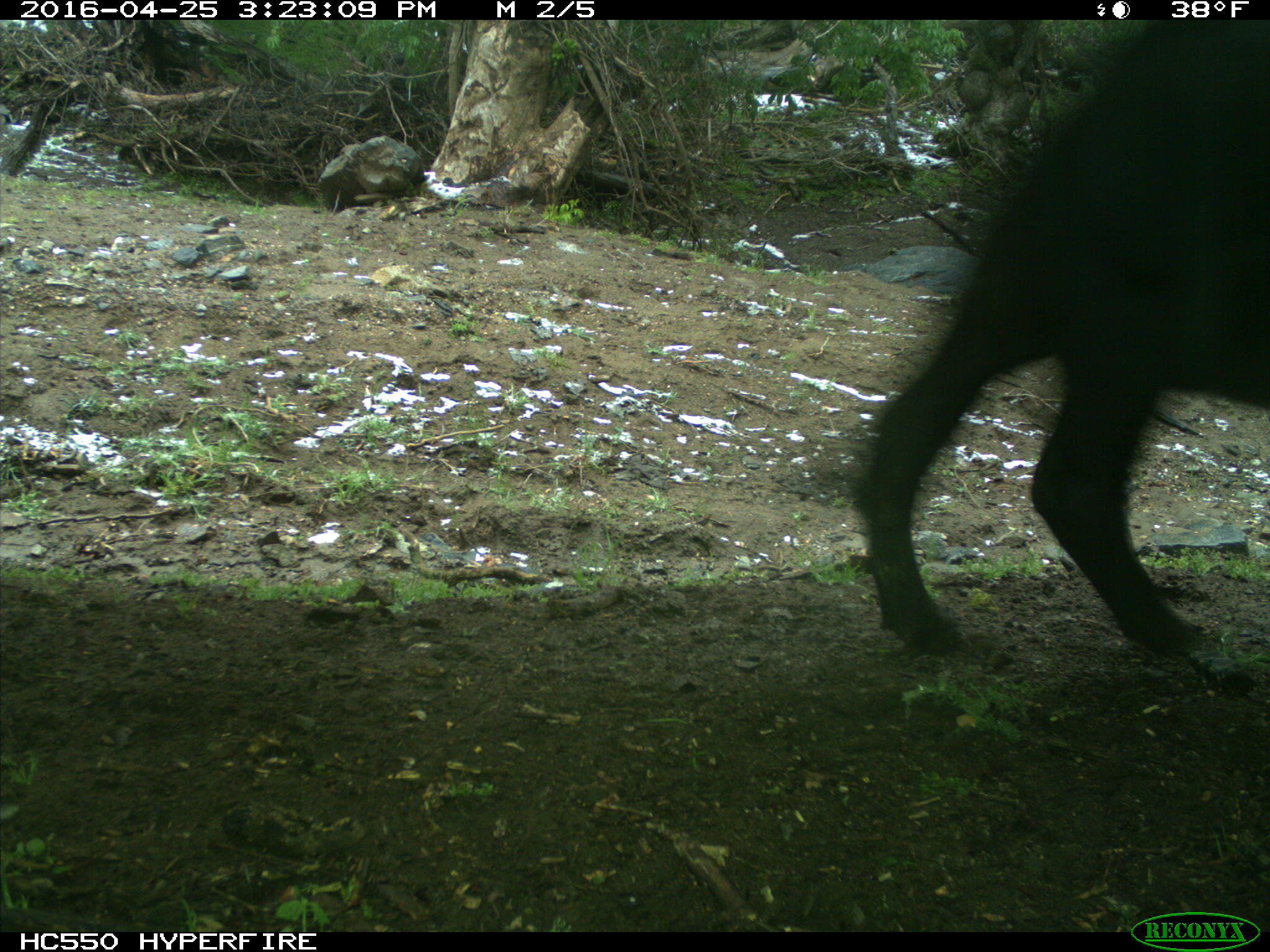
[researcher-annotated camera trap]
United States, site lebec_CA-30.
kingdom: Animalia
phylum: Chordata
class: Mammalia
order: Artiodactyla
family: Bovidae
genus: Bos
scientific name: Bos taurus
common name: domestic cow